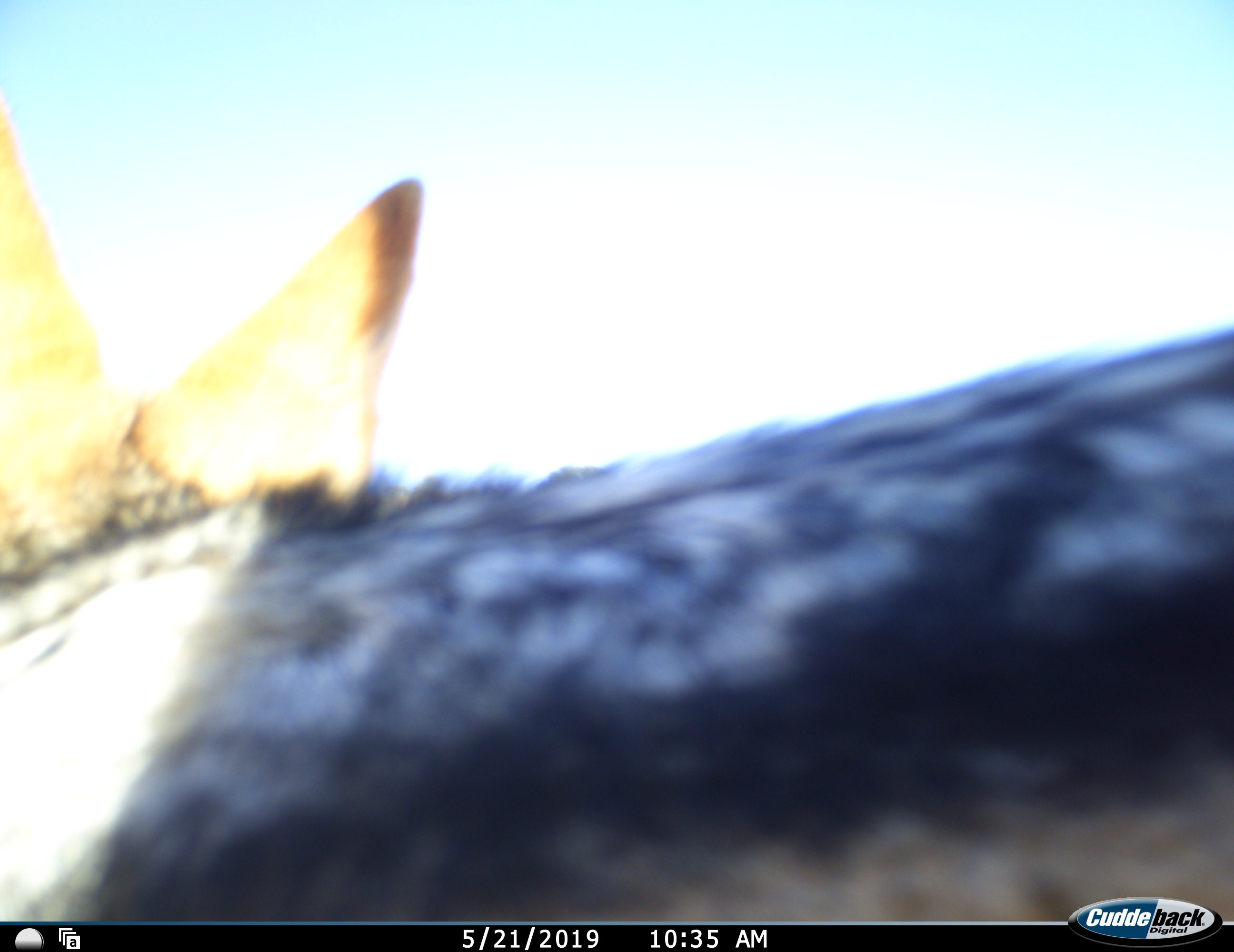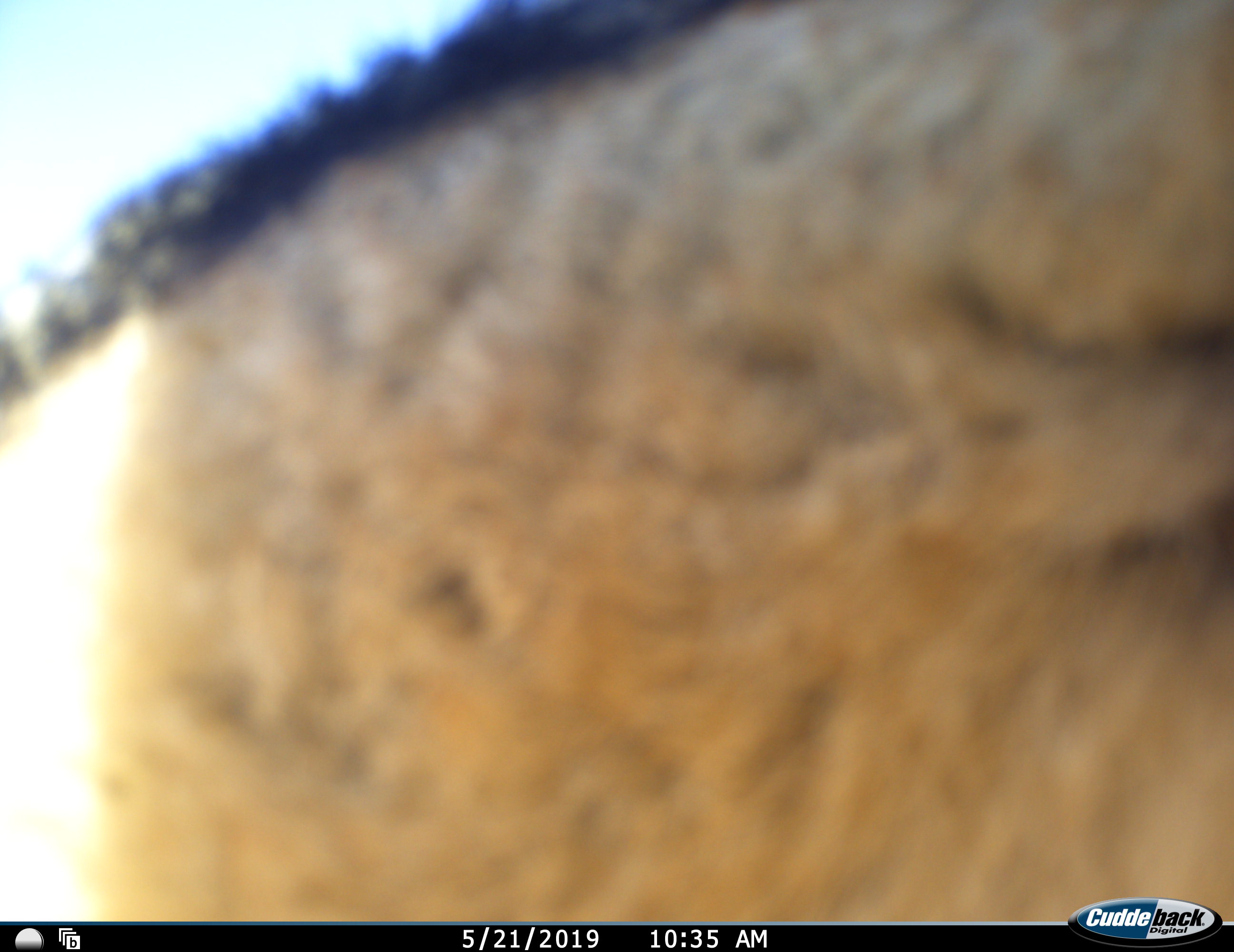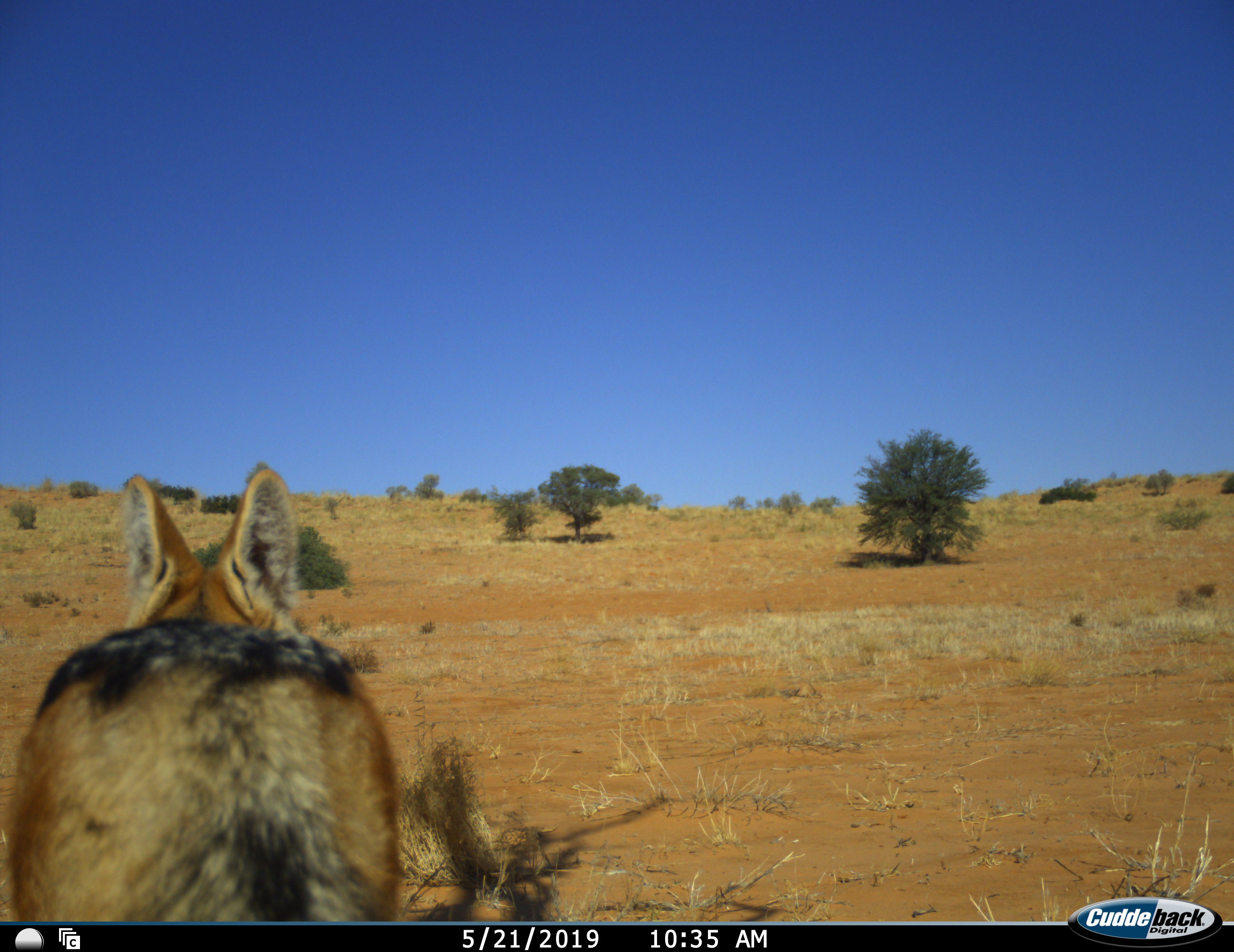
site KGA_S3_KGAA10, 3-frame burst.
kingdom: Animalia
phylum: Chordata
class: Mammalia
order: Carnivora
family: Canidae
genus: Lupulella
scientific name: Lupulella mesomelas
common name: black-backed jackal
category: jackalblackbacked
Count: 1.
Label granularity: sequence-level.